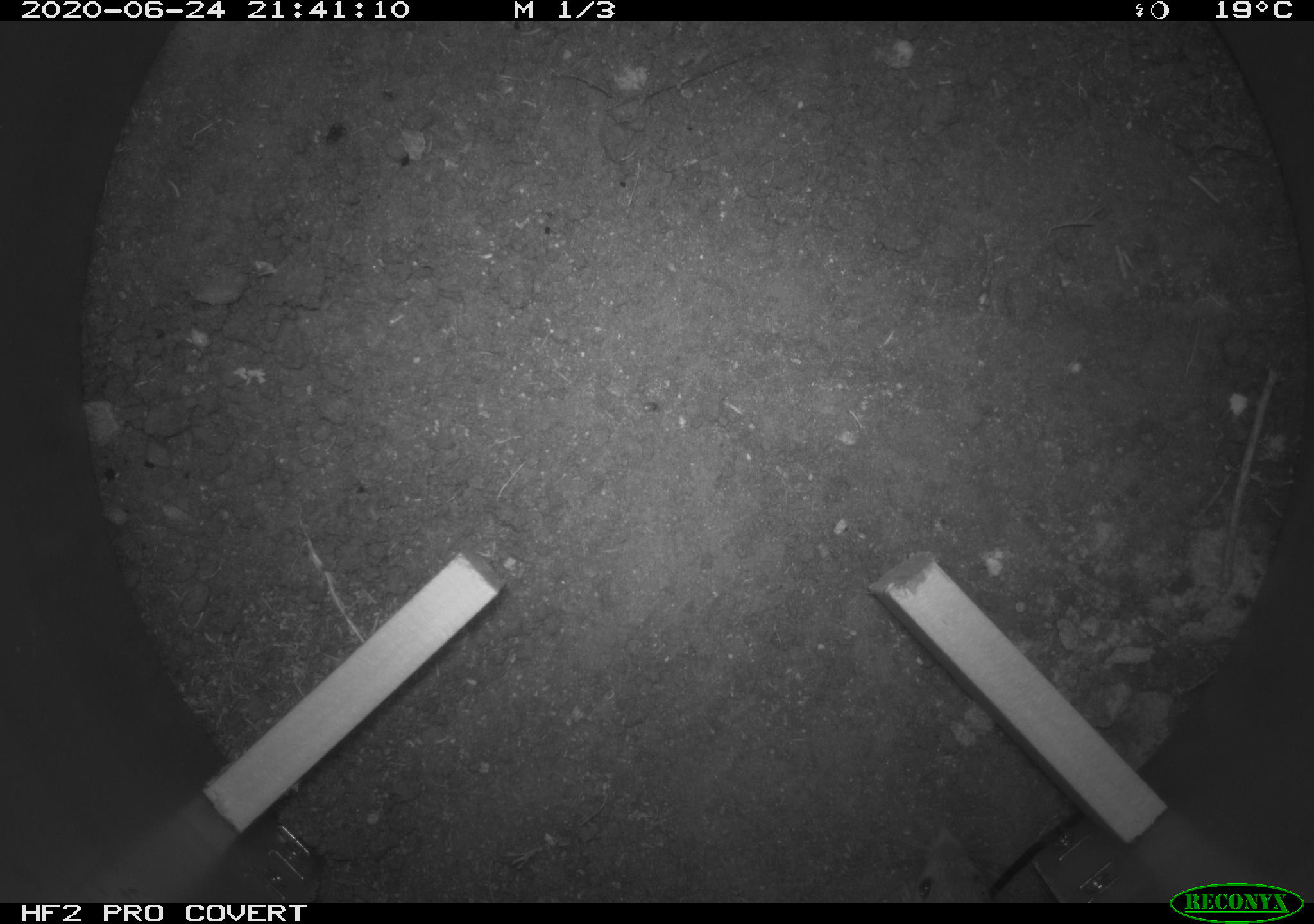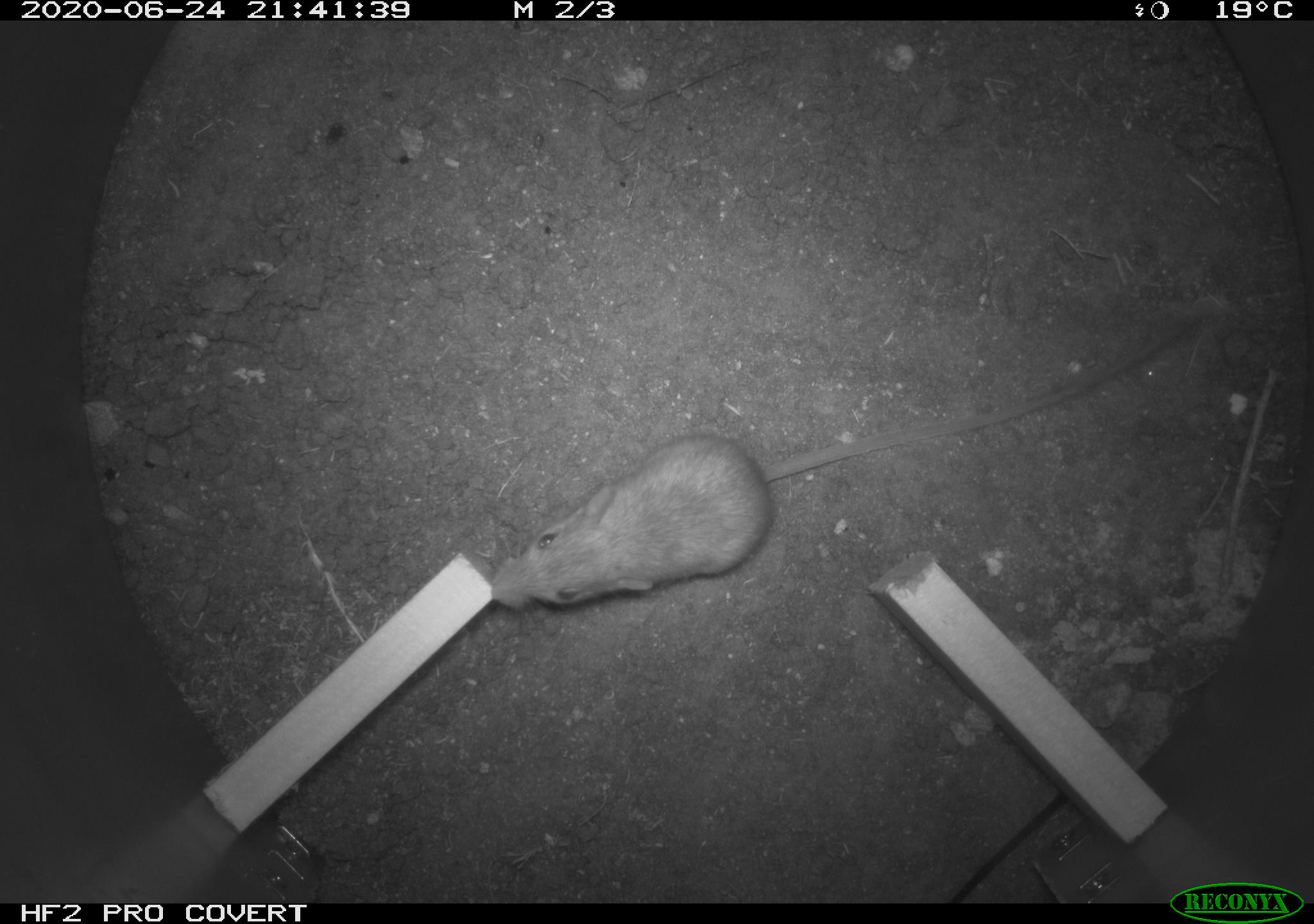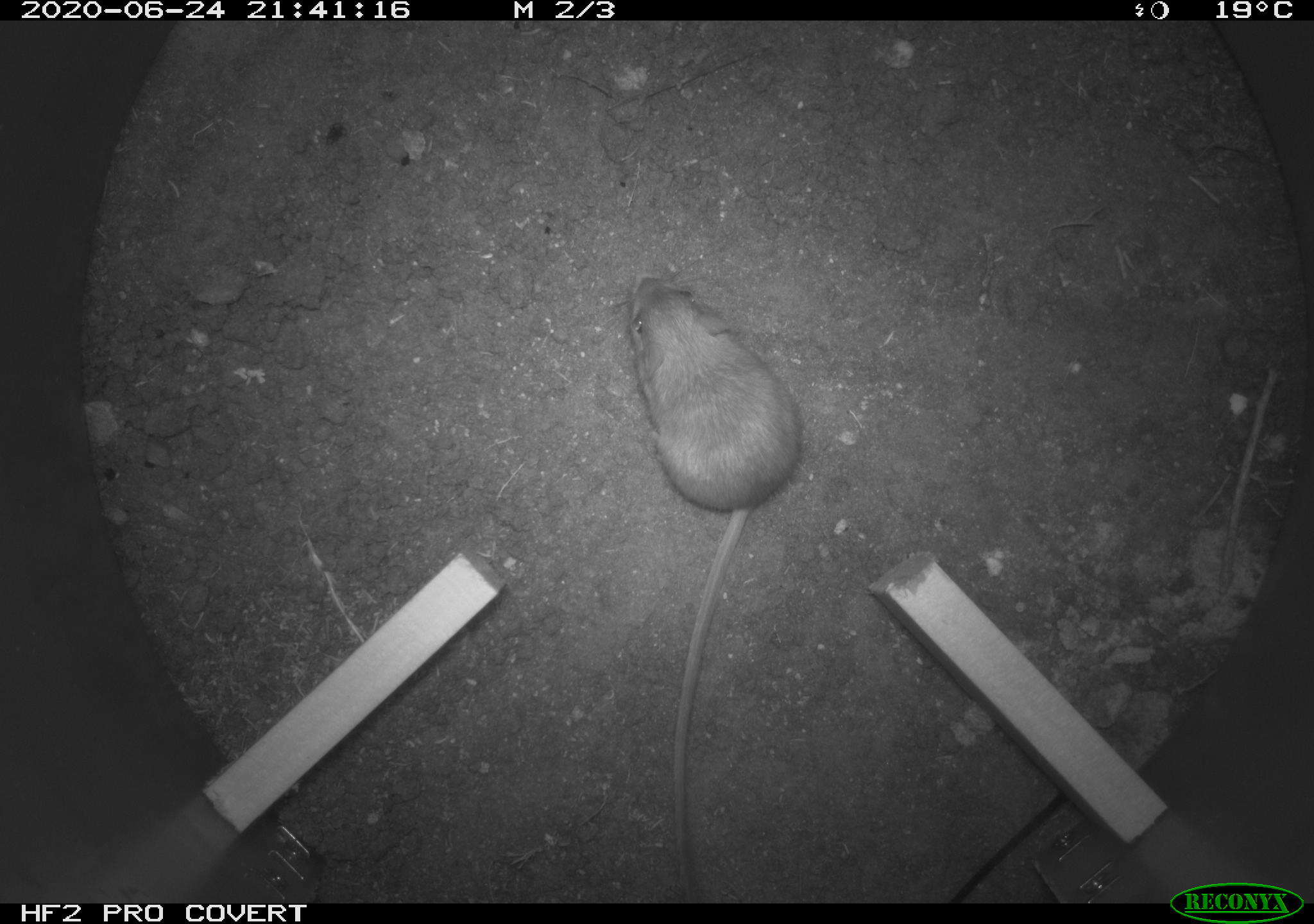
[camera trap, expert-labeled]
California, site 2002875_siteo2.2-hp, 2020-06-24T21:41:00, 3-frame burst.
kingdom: Animalia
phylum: Chordata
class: Mammalia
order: Rodentia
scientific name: Rodentia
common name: rodent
Rodent (Rodentia).